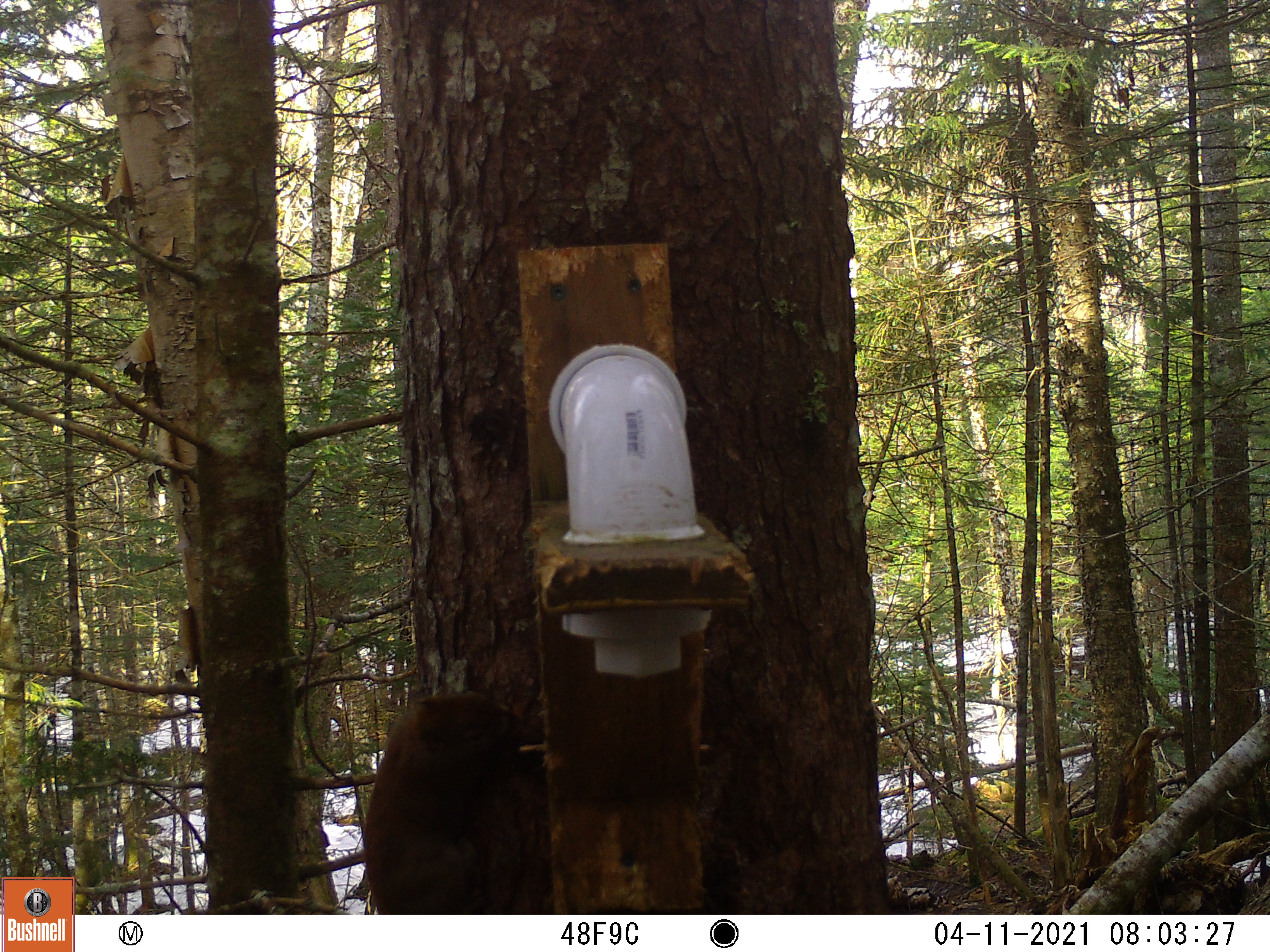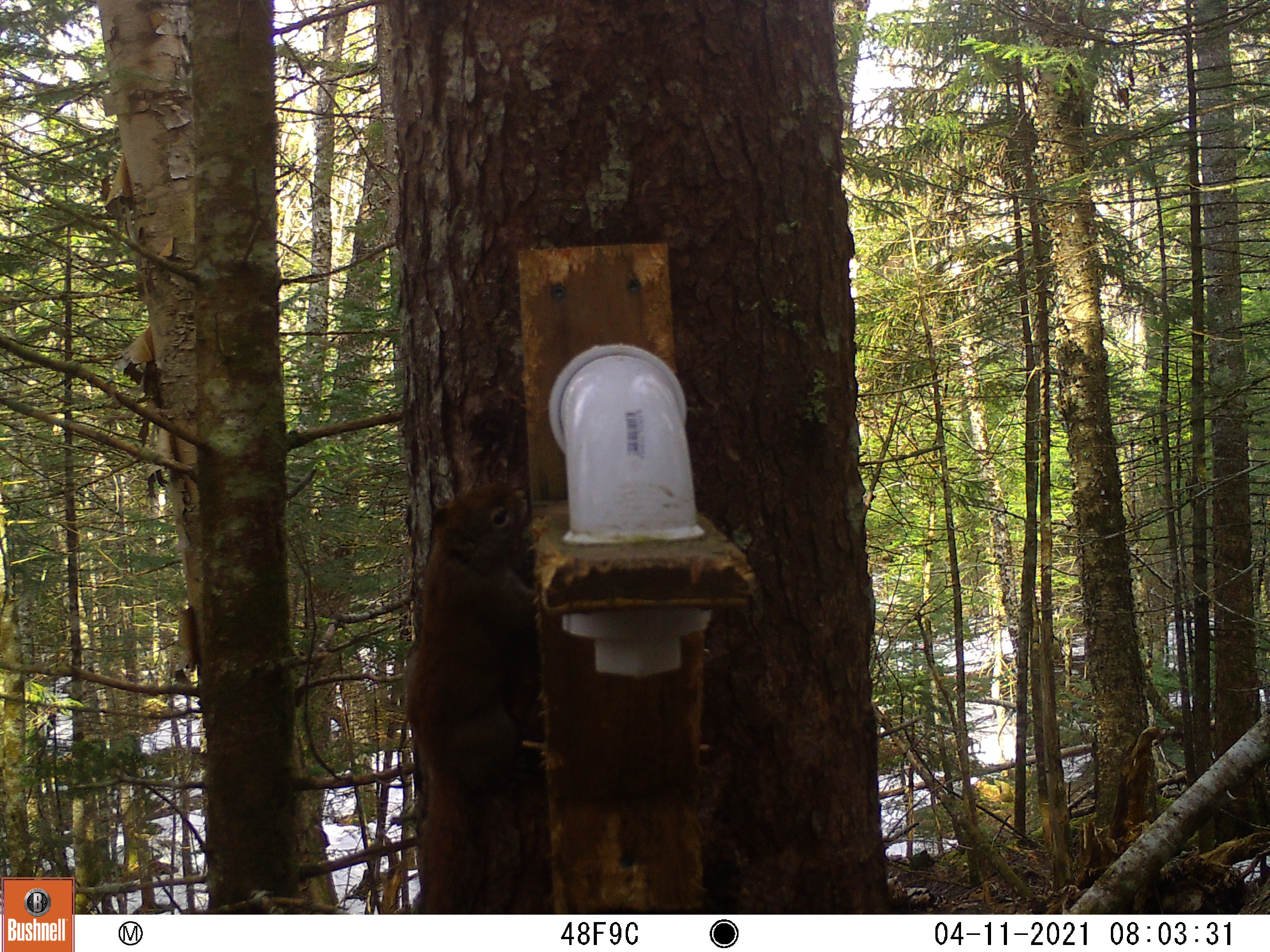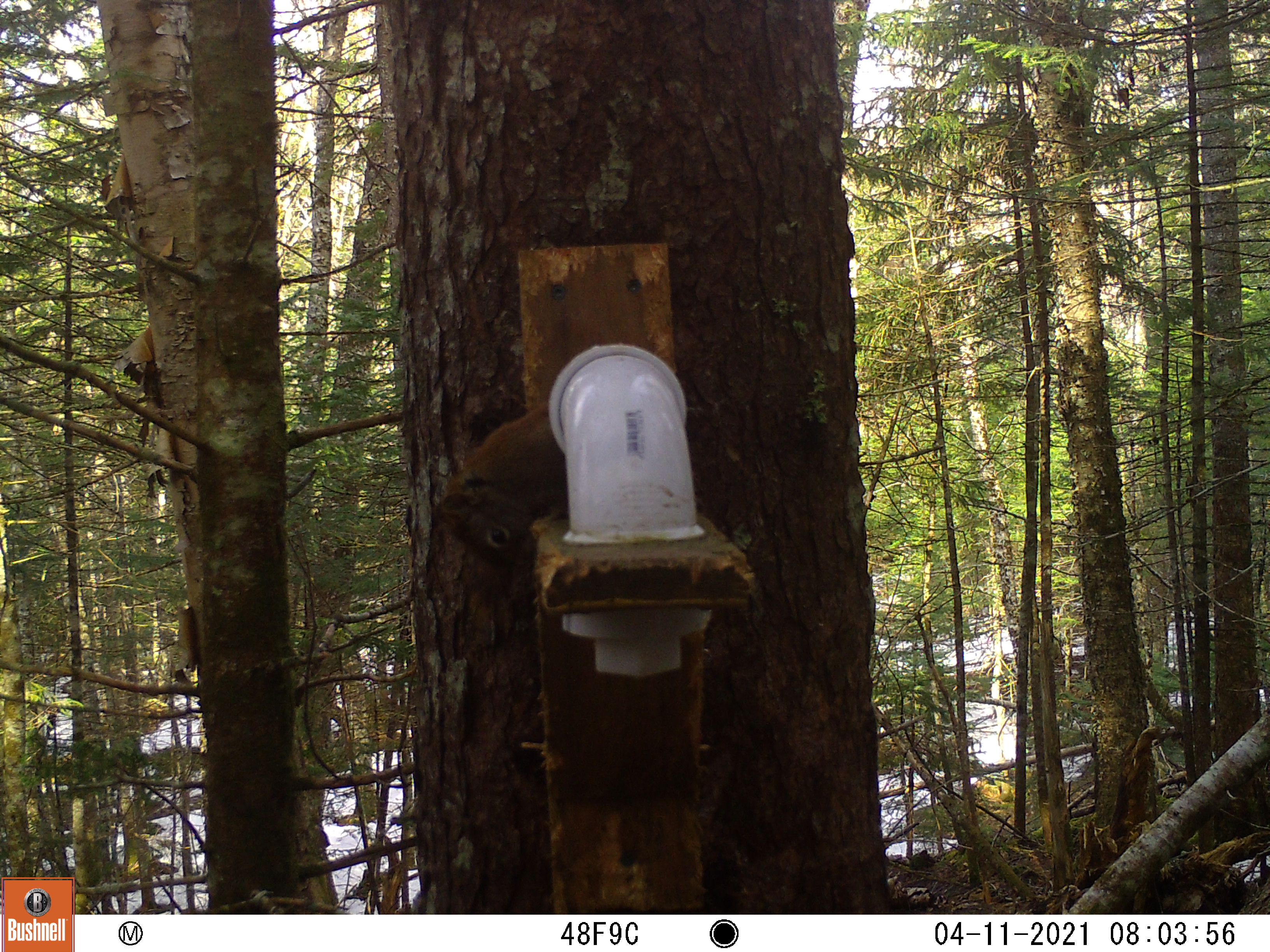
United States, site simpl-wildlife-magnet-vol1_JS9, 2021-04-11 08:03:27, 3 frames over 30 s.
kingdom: Animalia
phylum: Chordata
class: Mammalia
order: Rodentia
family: Sciuridae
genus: Tamiasciurus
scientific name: Tamiasciurus hudsonicus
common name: red squirrel